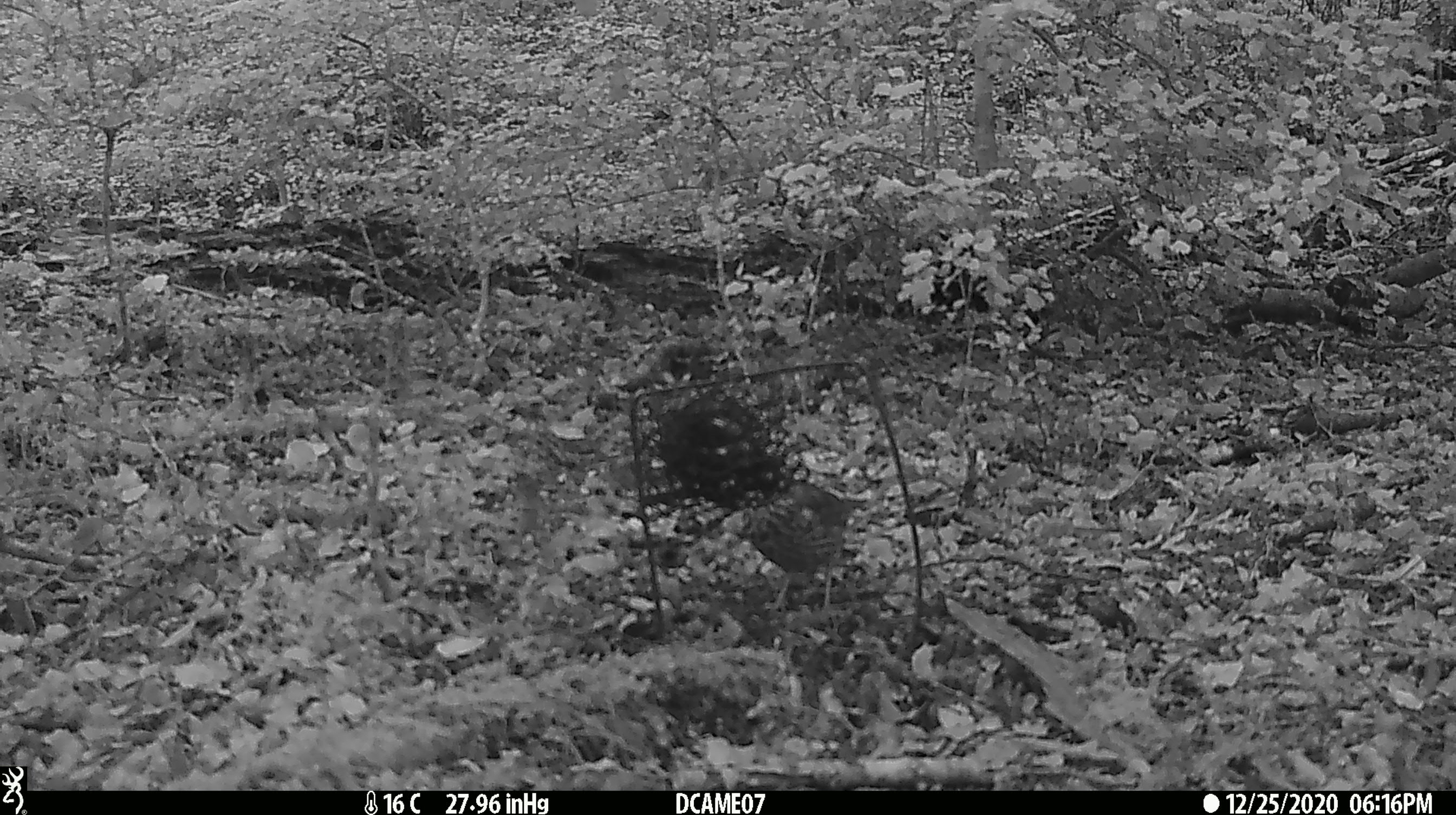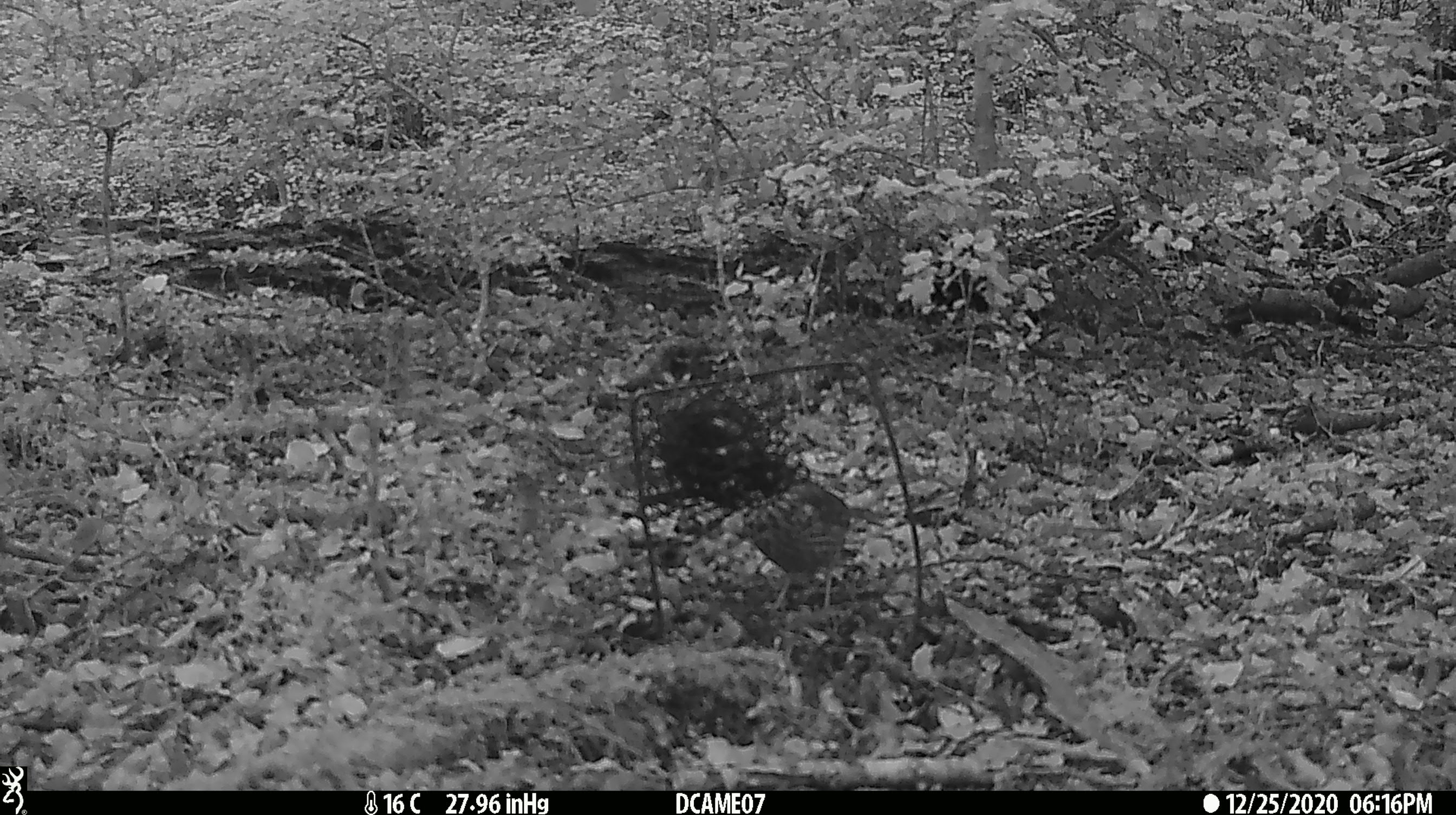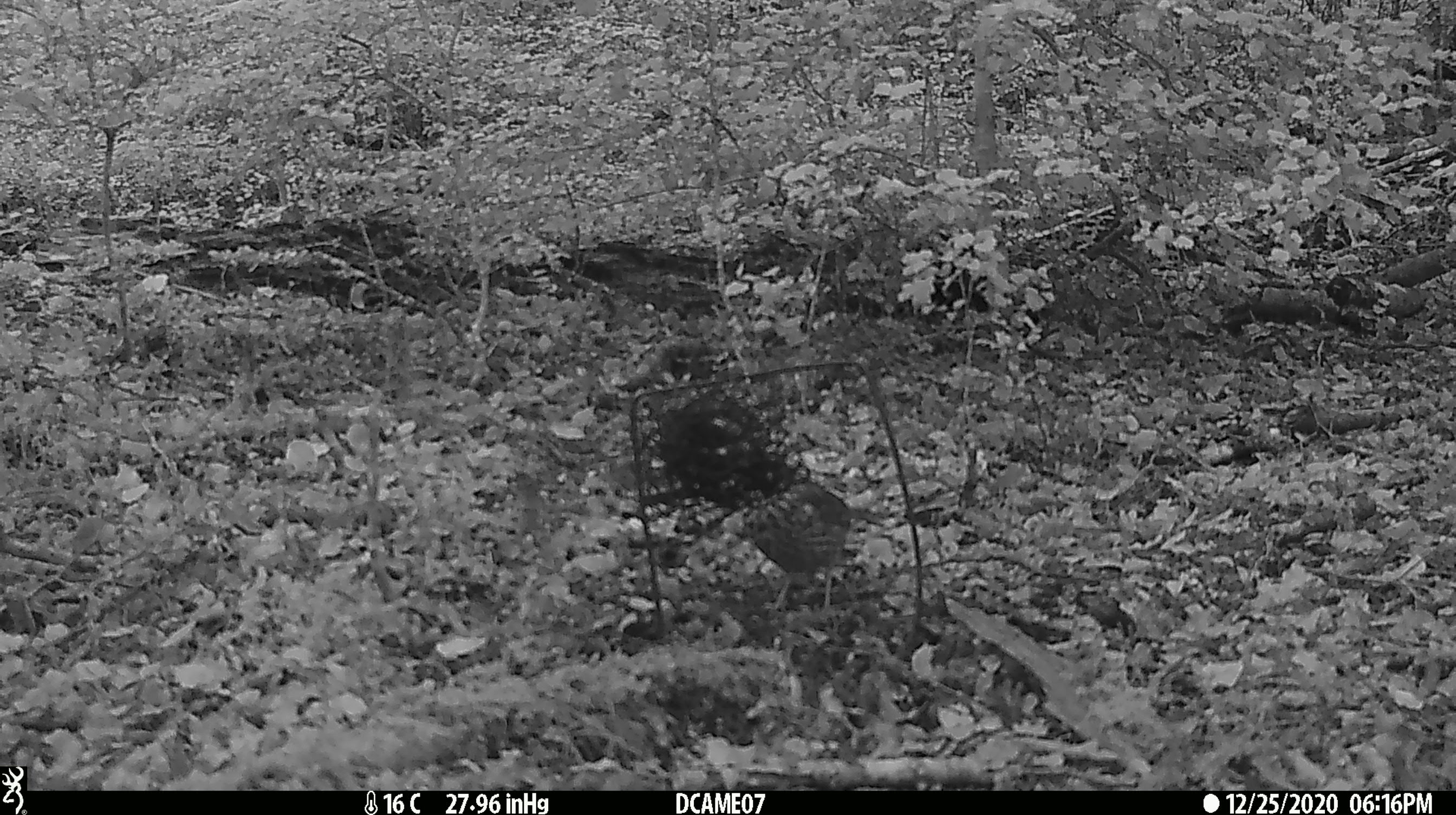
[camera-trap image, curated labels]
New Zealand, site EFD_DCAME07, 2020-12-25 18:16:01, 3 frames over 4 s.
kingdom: Animalia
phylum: Chordata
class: Aves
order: Passeriformes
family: Turdidae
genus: Turdus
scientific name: Turdus philomelos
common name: song thrush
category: thrush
Thrush (song thrush) (Turdus philomelos).